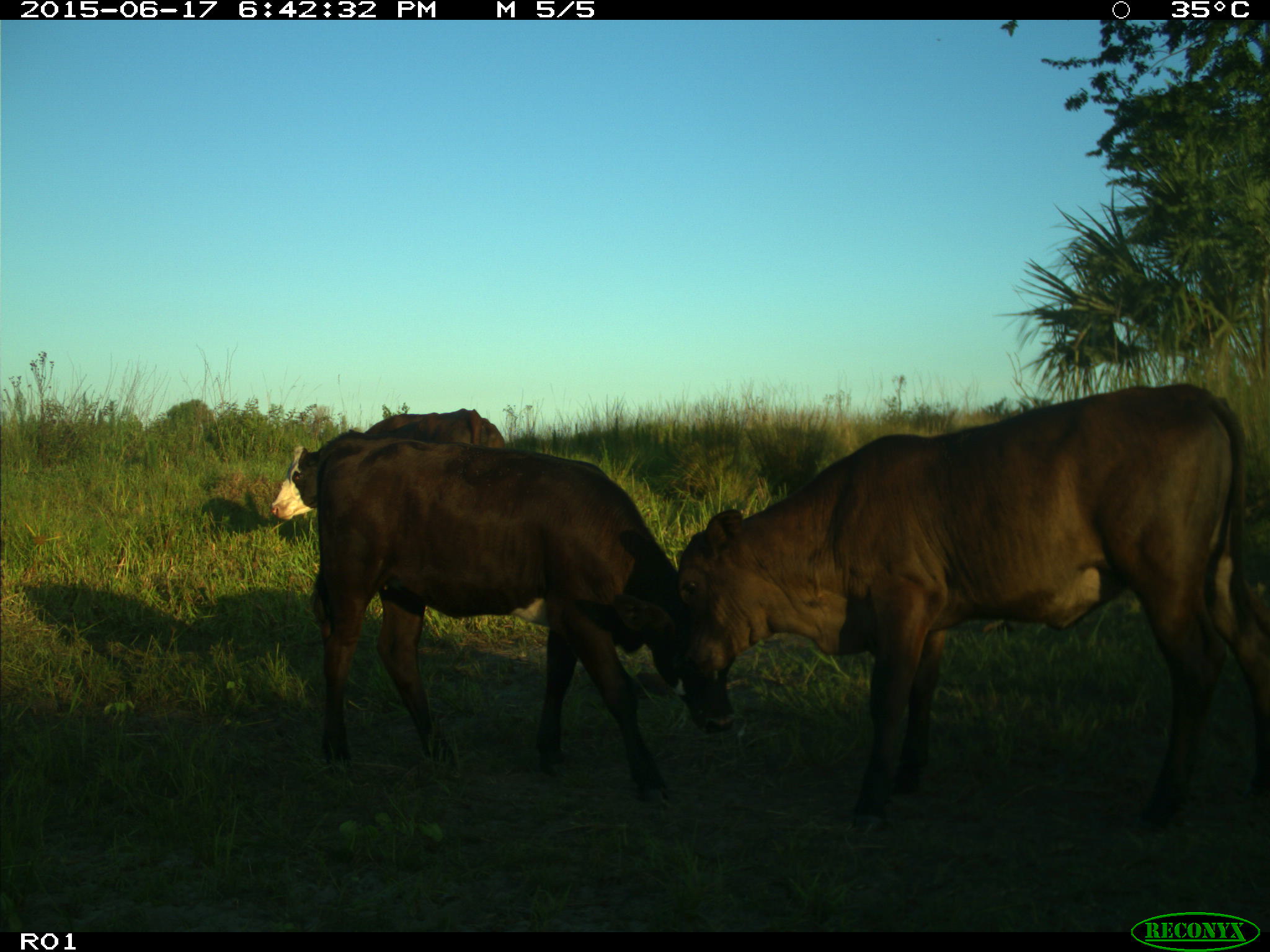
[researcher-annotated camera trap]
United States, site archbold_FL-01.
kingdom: Animalia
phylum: Chordata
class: Mammalia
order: Artiodactyla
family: Bovidae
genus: Bos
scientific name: Bos taurus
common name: domestic cow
Bos taurus (domestic cow).